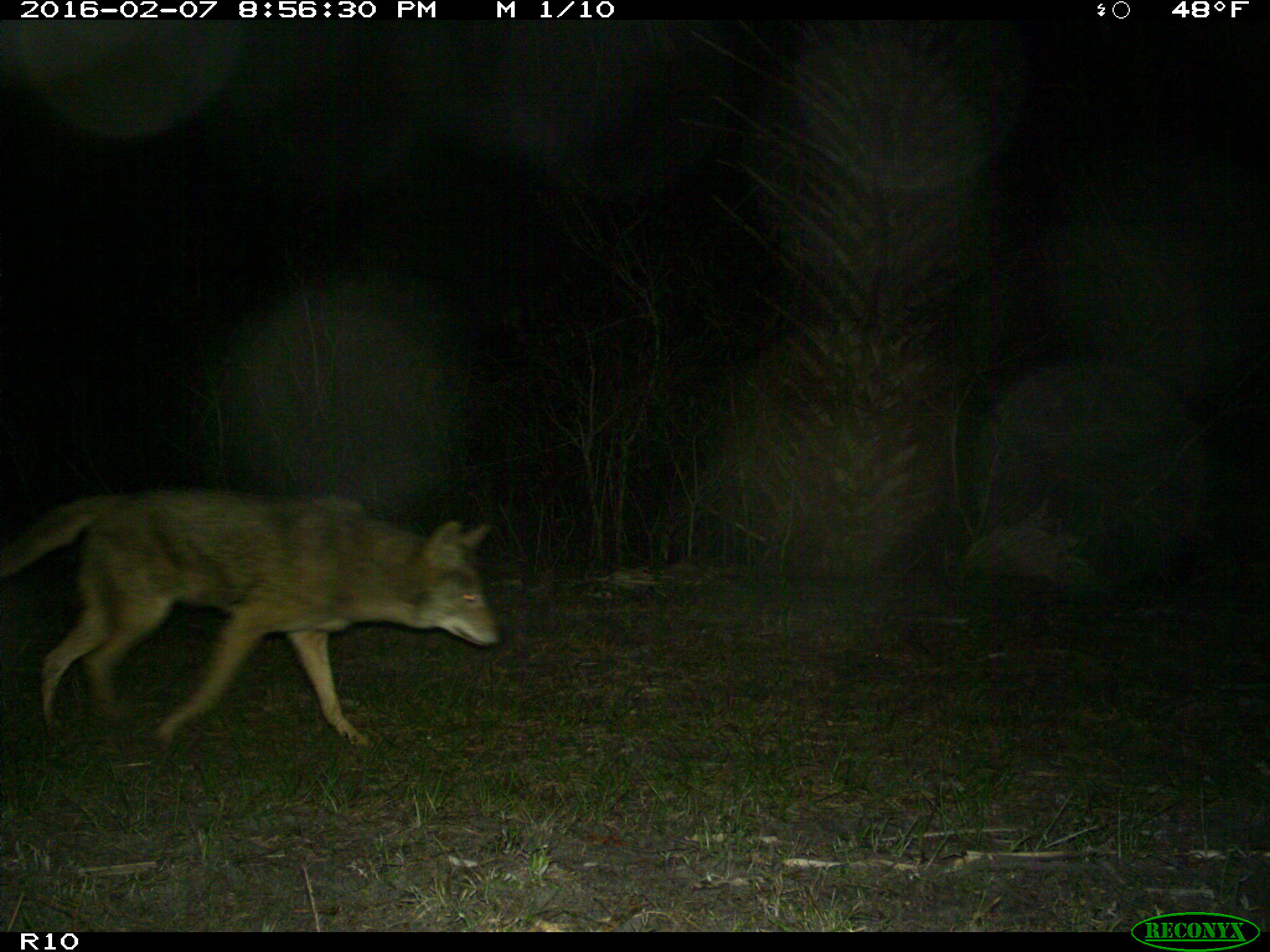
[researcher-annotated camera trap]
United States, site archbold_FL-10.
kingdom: Animalia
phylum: Chordata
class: Mammalia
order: Carnivora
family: Canidae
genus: Canis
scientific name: Canis latrans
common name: coyote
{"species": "Canis latrans (coyote)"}